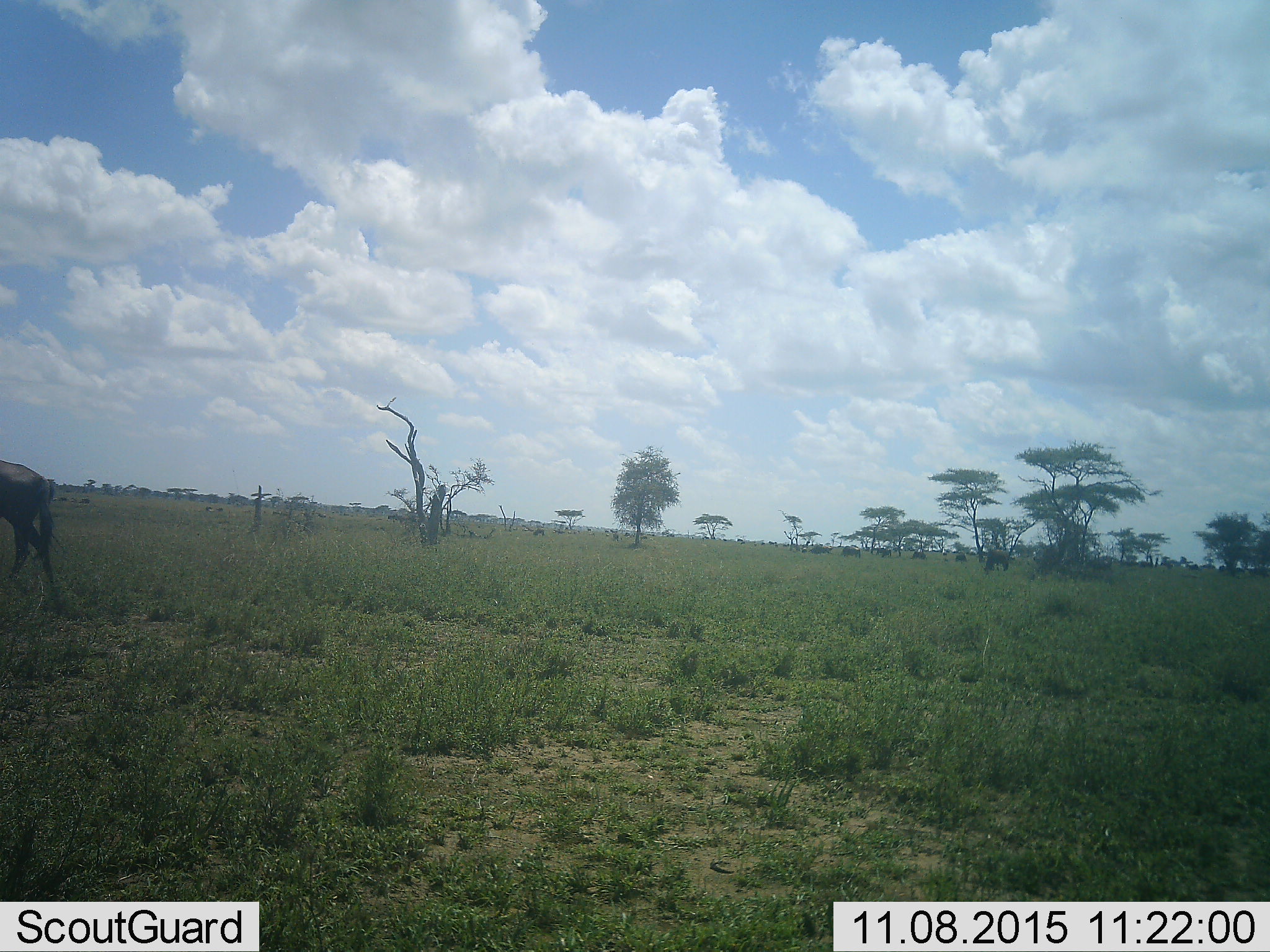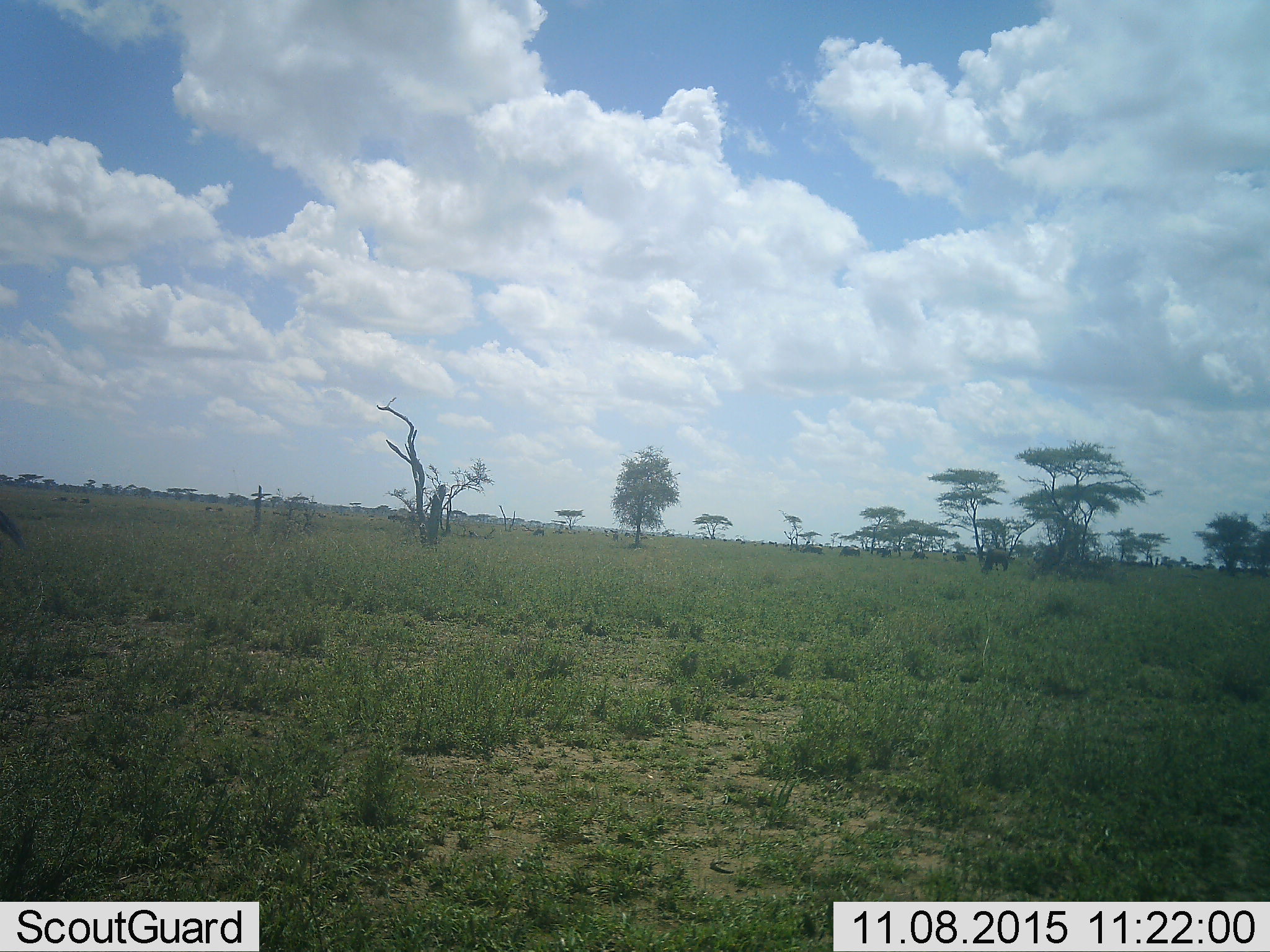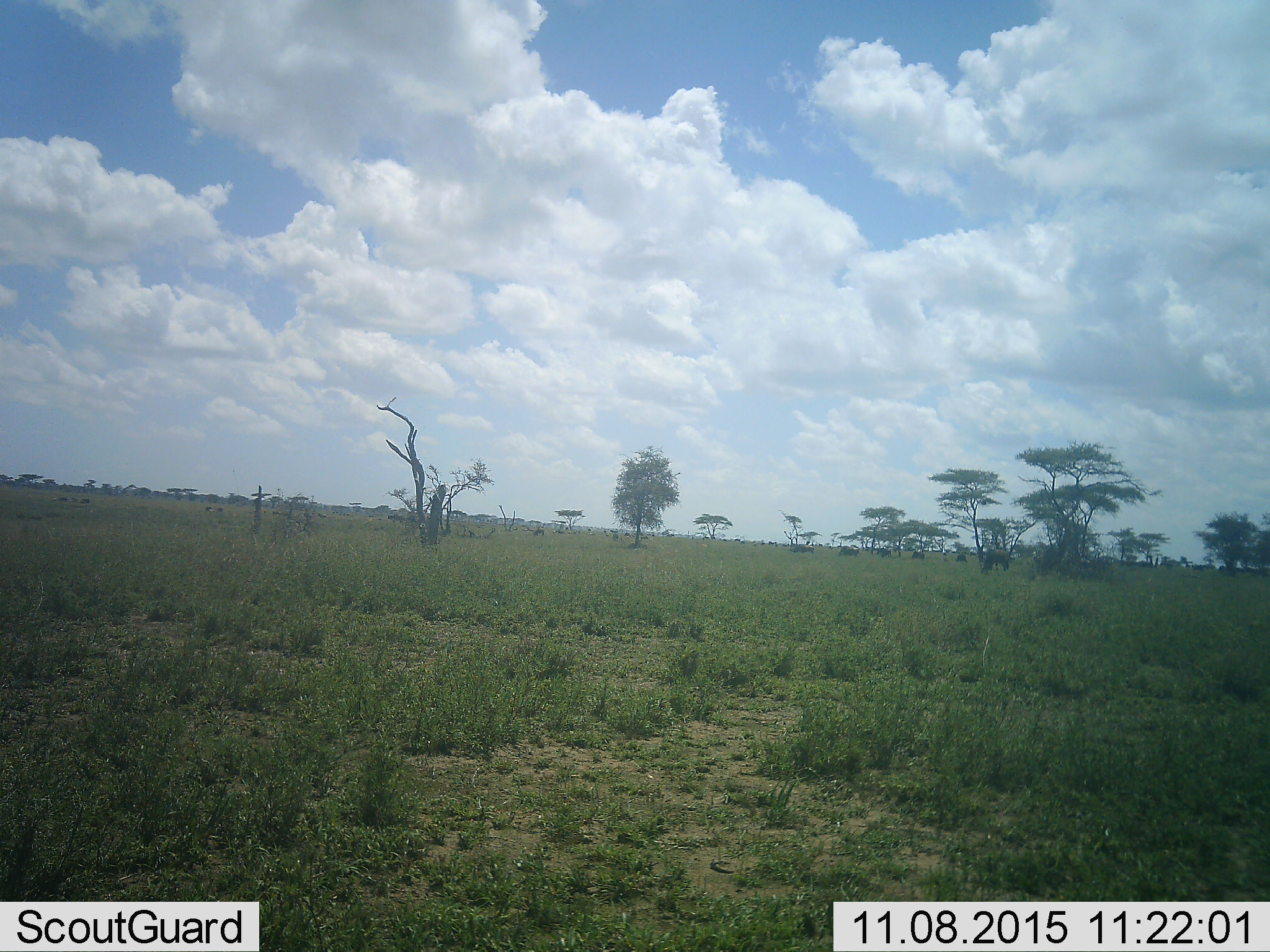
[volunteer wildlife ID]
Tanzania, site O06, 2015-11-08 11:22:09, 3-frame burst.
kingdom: Animalia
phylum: Chordata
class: Mammalia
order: Artiodactyla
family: Bovidae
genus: Connochaetes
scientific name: Connochaetes taurinus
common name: blue wildebeest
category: wildebeest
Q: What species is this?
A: Wildebeest (blue wildebeest) (Connochaetes taurinus).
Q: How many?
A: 11-50.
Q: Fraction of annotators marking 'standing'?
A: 60%.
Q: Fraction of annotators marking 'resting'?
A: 0%.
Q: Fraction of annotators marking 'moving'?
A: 80%.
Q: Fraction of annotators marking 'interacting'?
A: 0%.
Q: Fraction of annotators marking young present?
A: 20%.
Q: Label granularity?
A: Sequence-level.